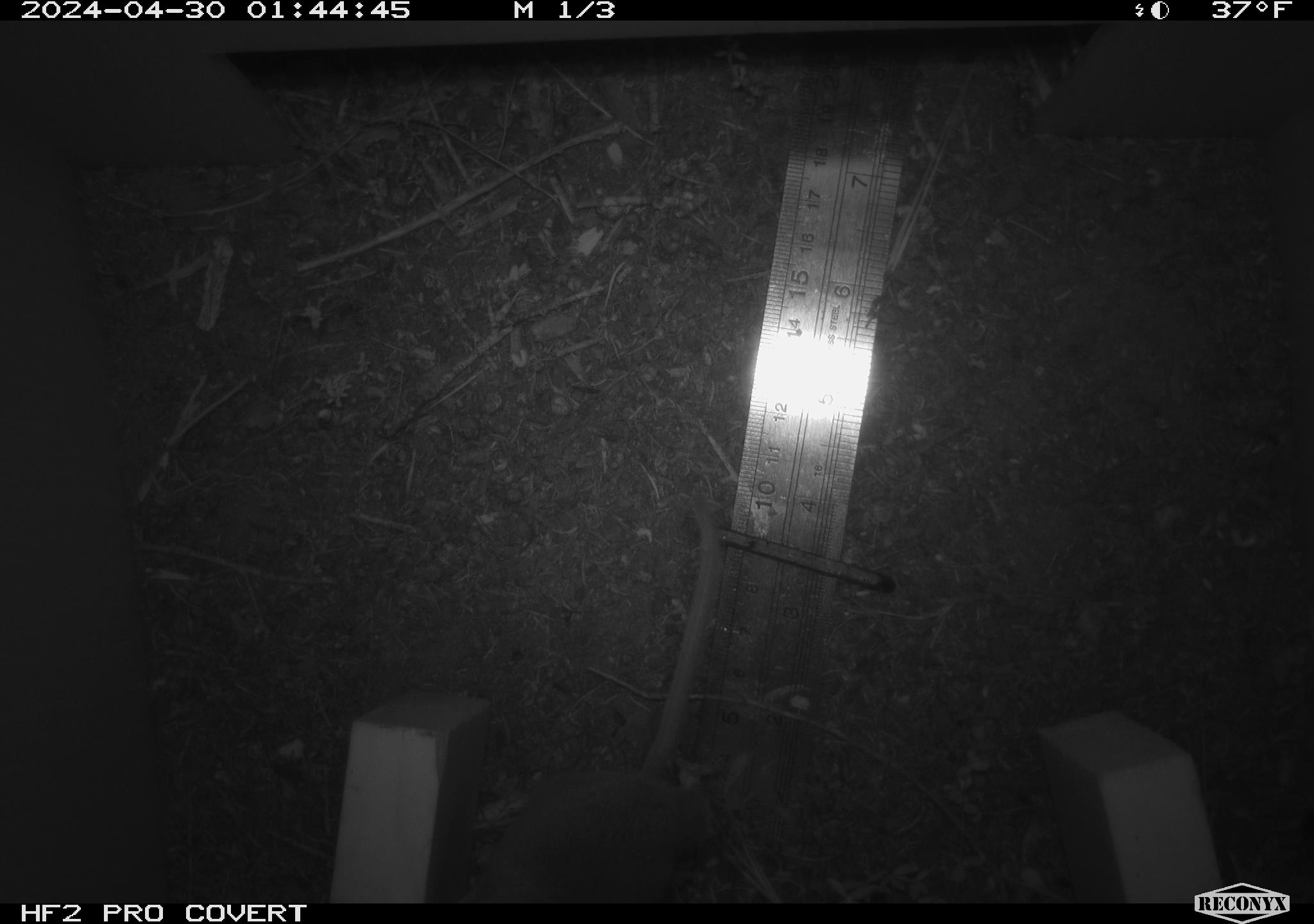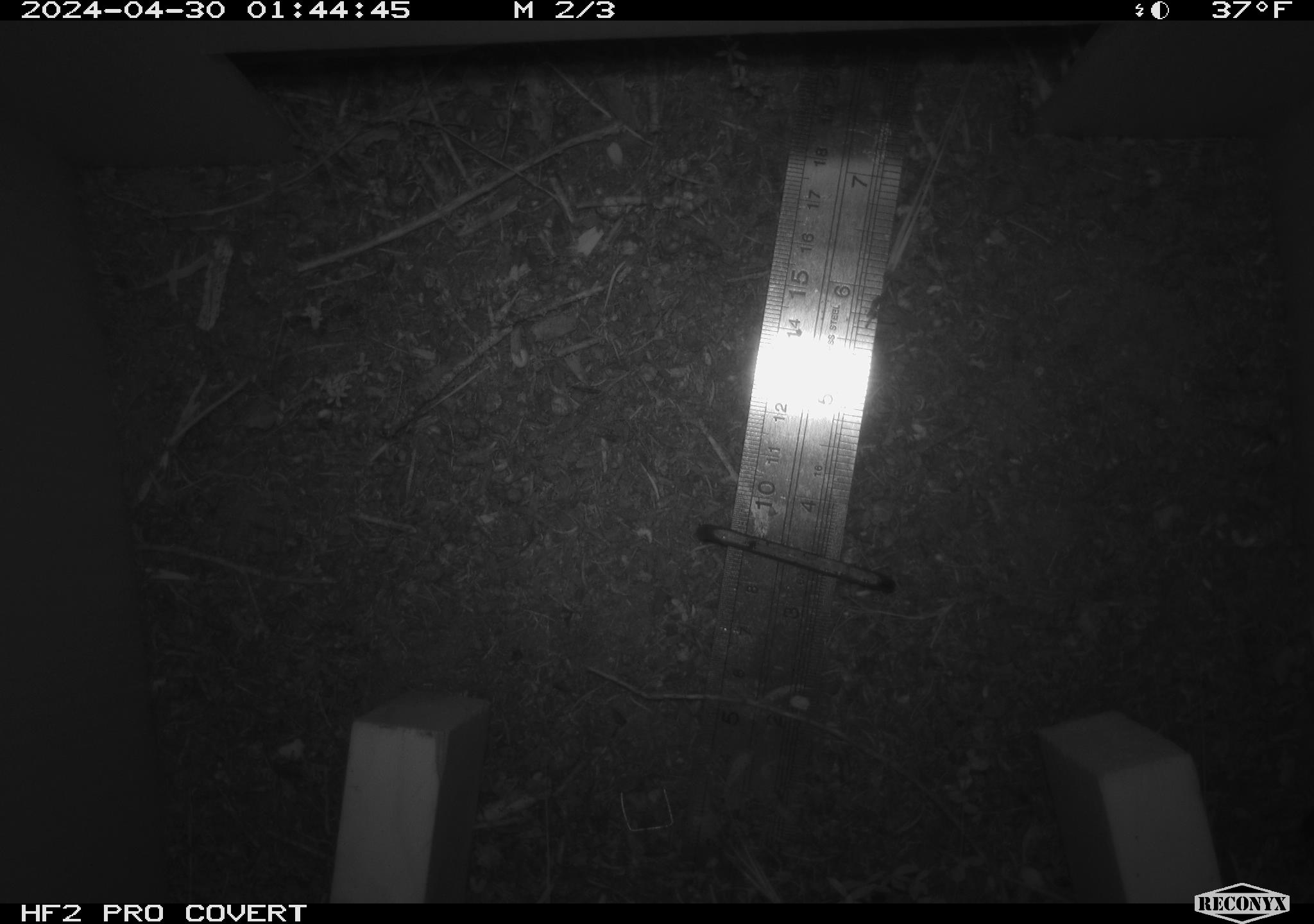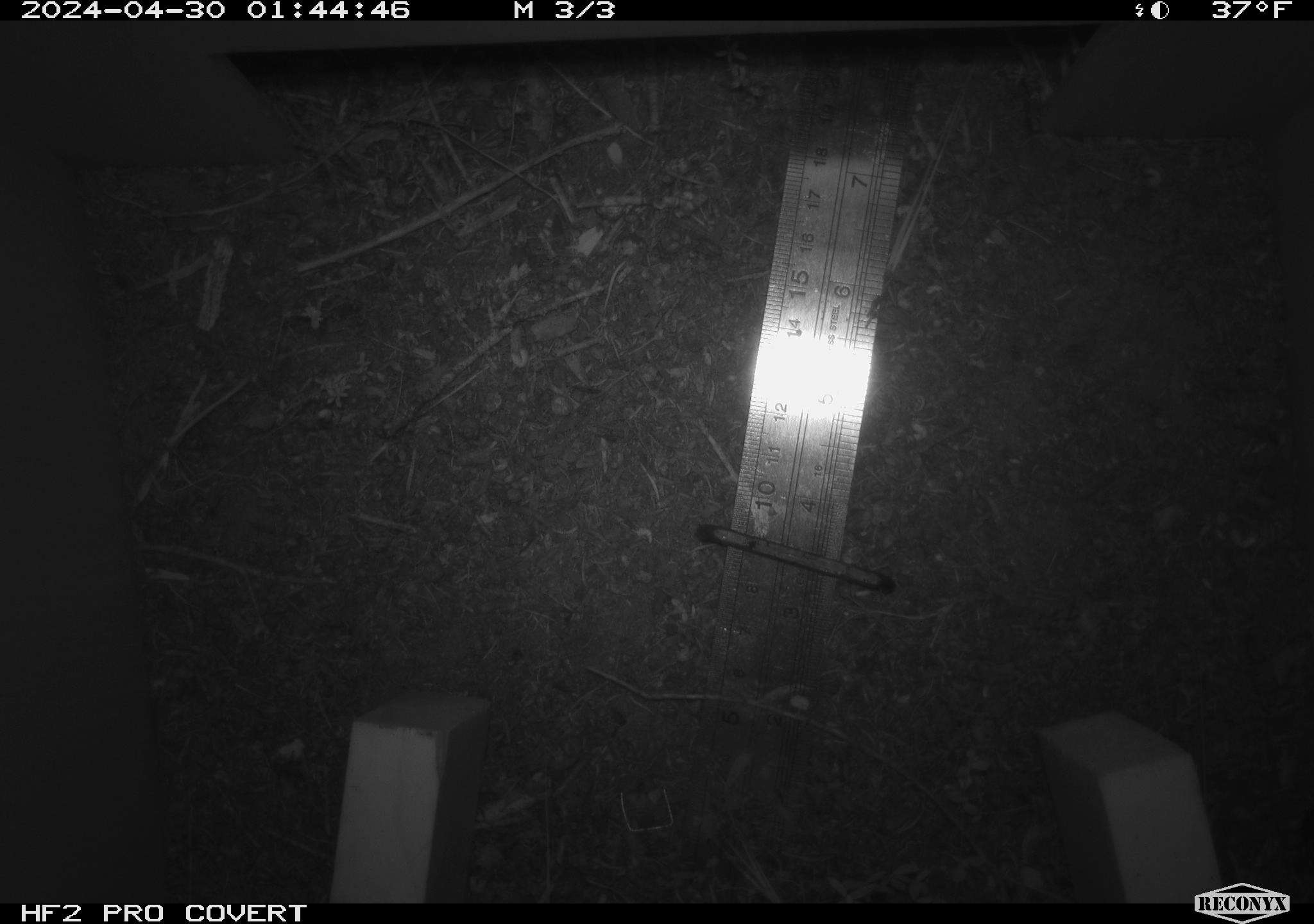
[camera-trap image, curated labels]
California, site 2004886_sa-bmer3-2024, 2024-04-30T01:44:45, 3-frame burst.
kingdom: Animalia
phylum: Chordata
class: Mammalia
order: Rodentia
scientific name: Rodentia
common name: mouse species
Mouse species (Rodentia).